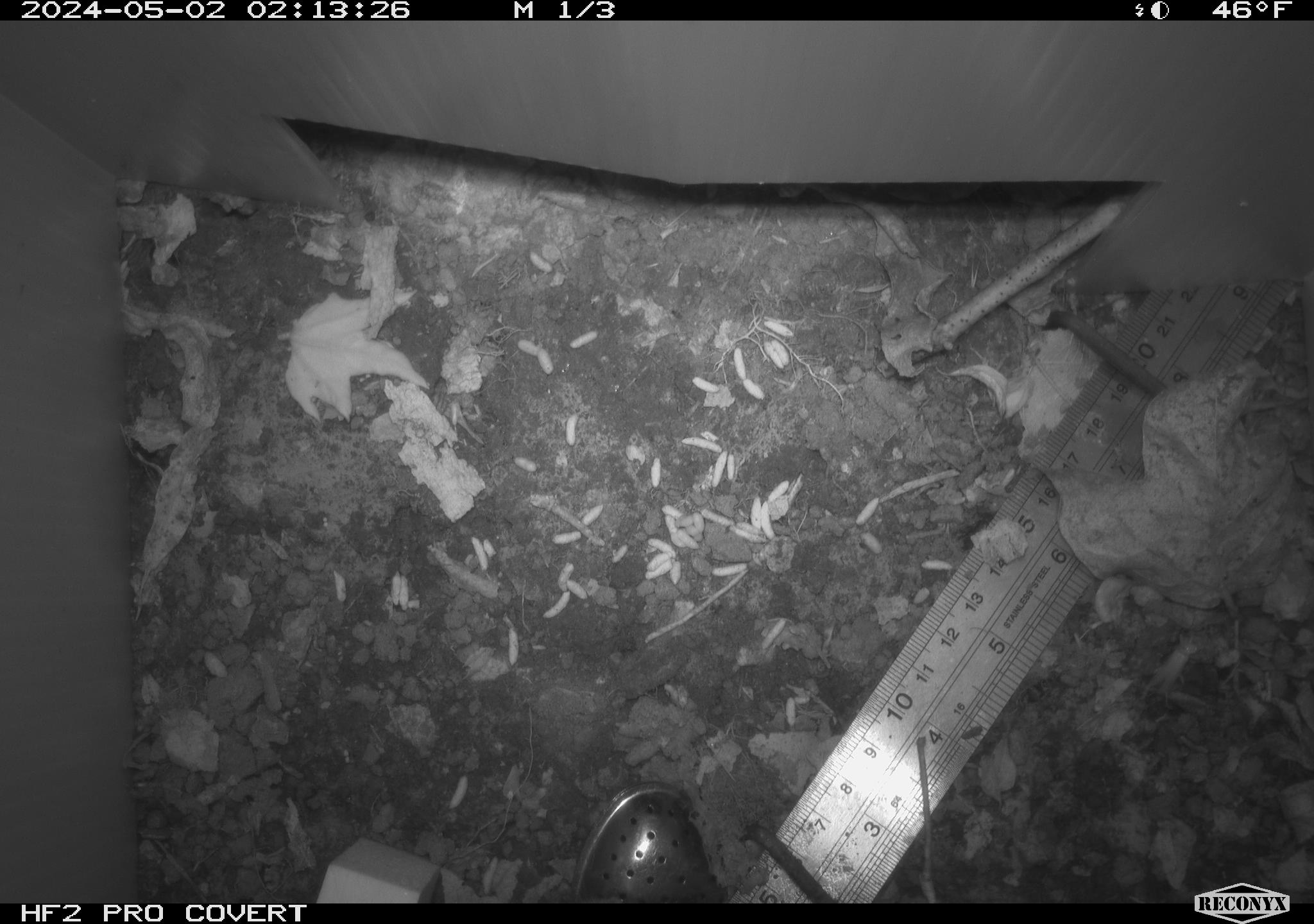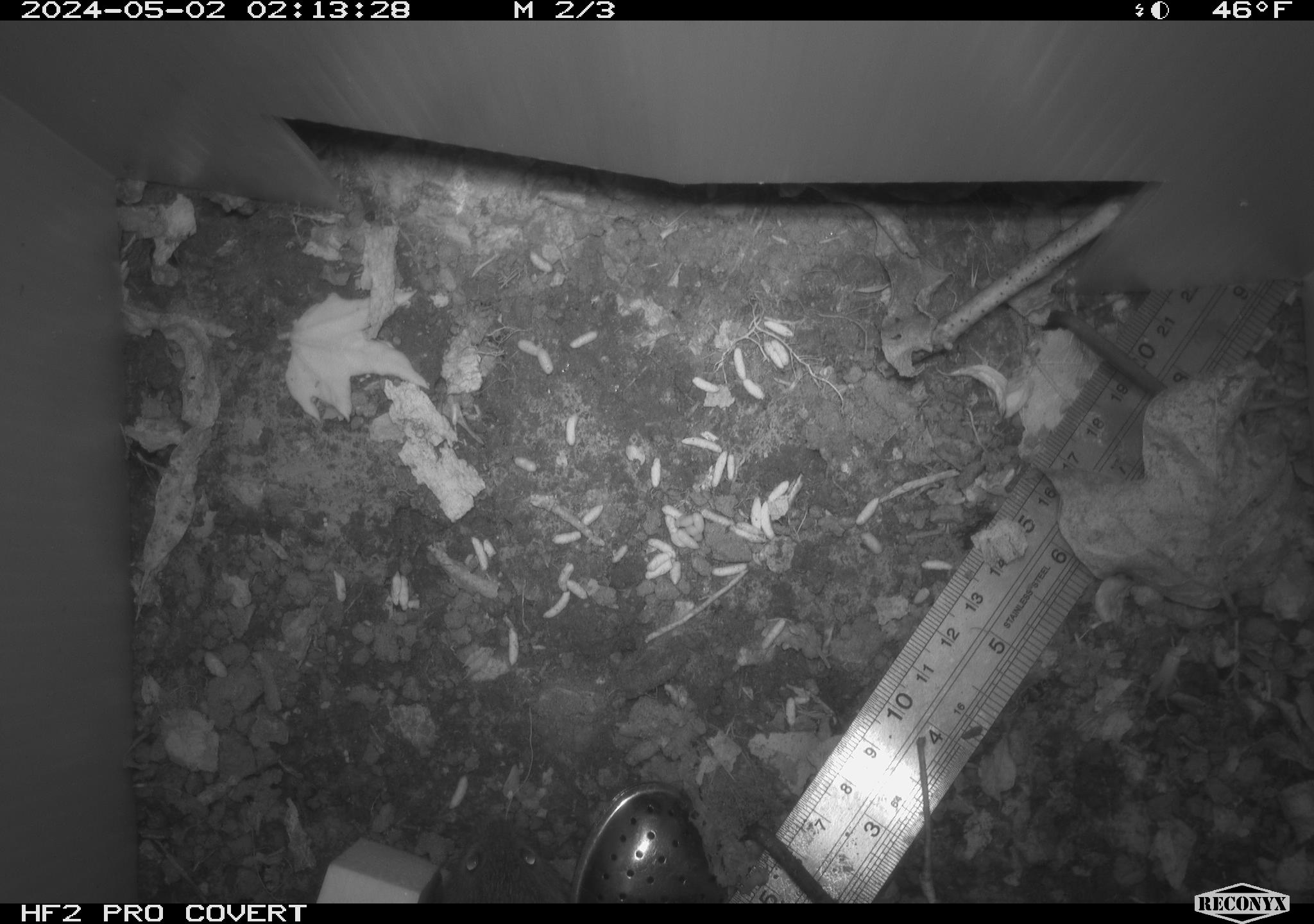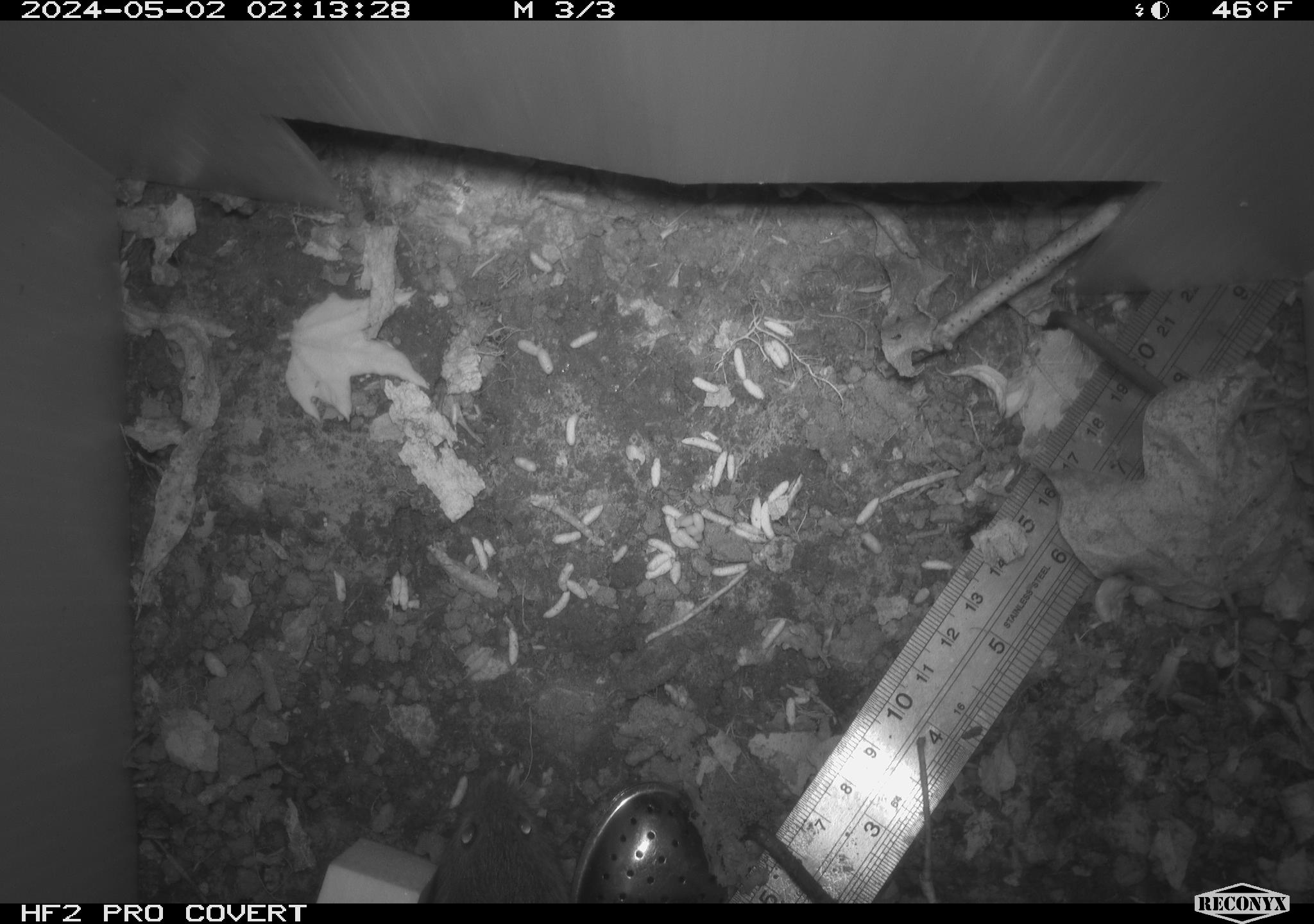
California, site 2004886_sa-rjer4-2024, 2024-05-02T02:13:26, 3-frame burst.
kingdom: Animalia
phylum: Chordata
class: Mammalia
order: Rodentia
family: Cricetidae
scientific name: Arvicolinae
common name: voles, lemmings, and muskrats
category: arvicolinae subfamily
Arvicolinae subfamily (voles, lemmings, and muskrats) (Arvicolinae).